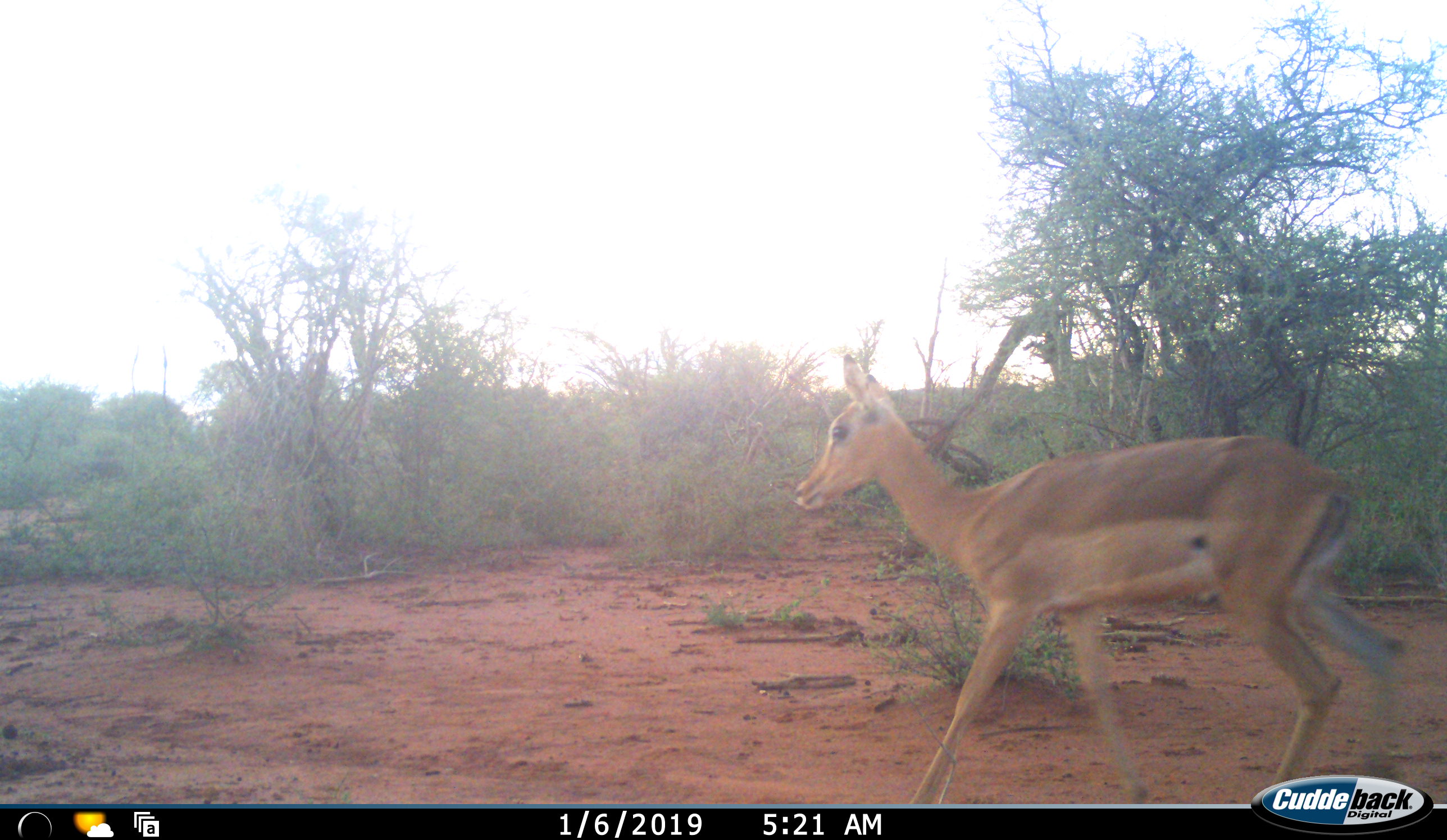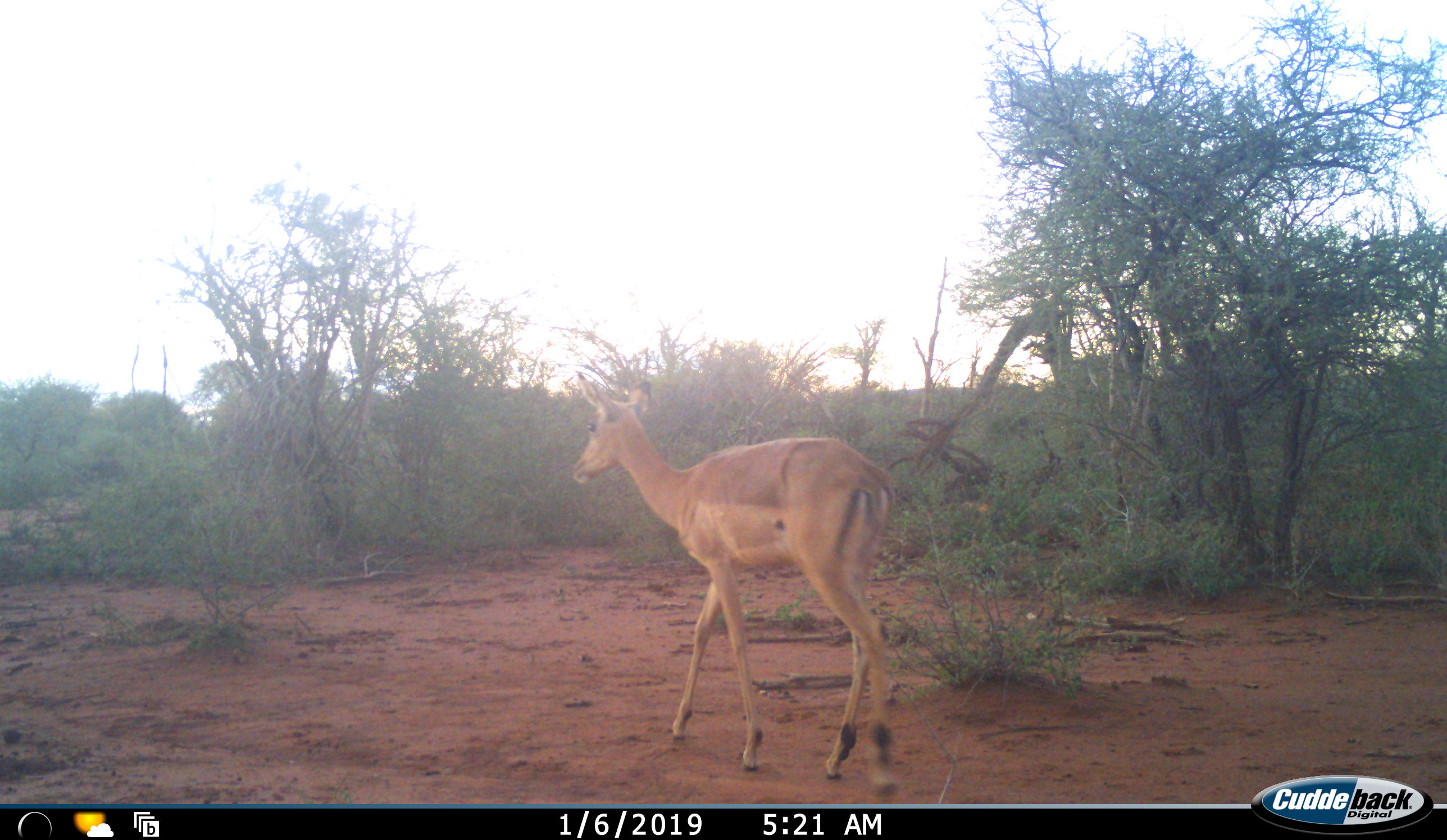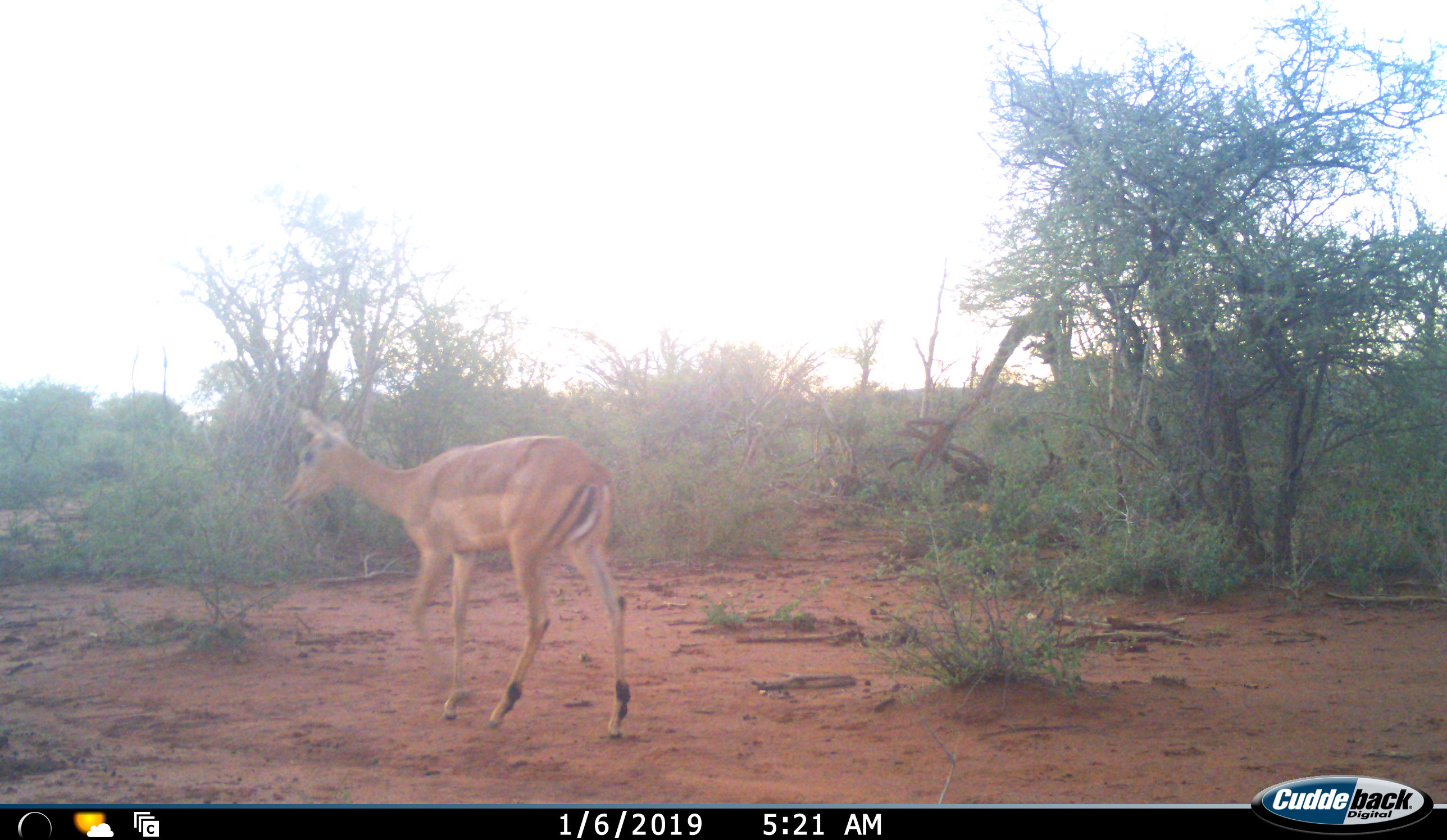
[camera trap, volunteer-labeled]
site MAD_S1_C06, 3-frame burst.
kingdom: Animalia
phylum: Chordata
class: Mammalia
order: Artiodactyla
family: Bovidae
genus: Aepyceros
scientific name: Aepyceros melampus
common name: impala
Impala (Aepyceros melampus), count 1. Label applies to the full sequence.